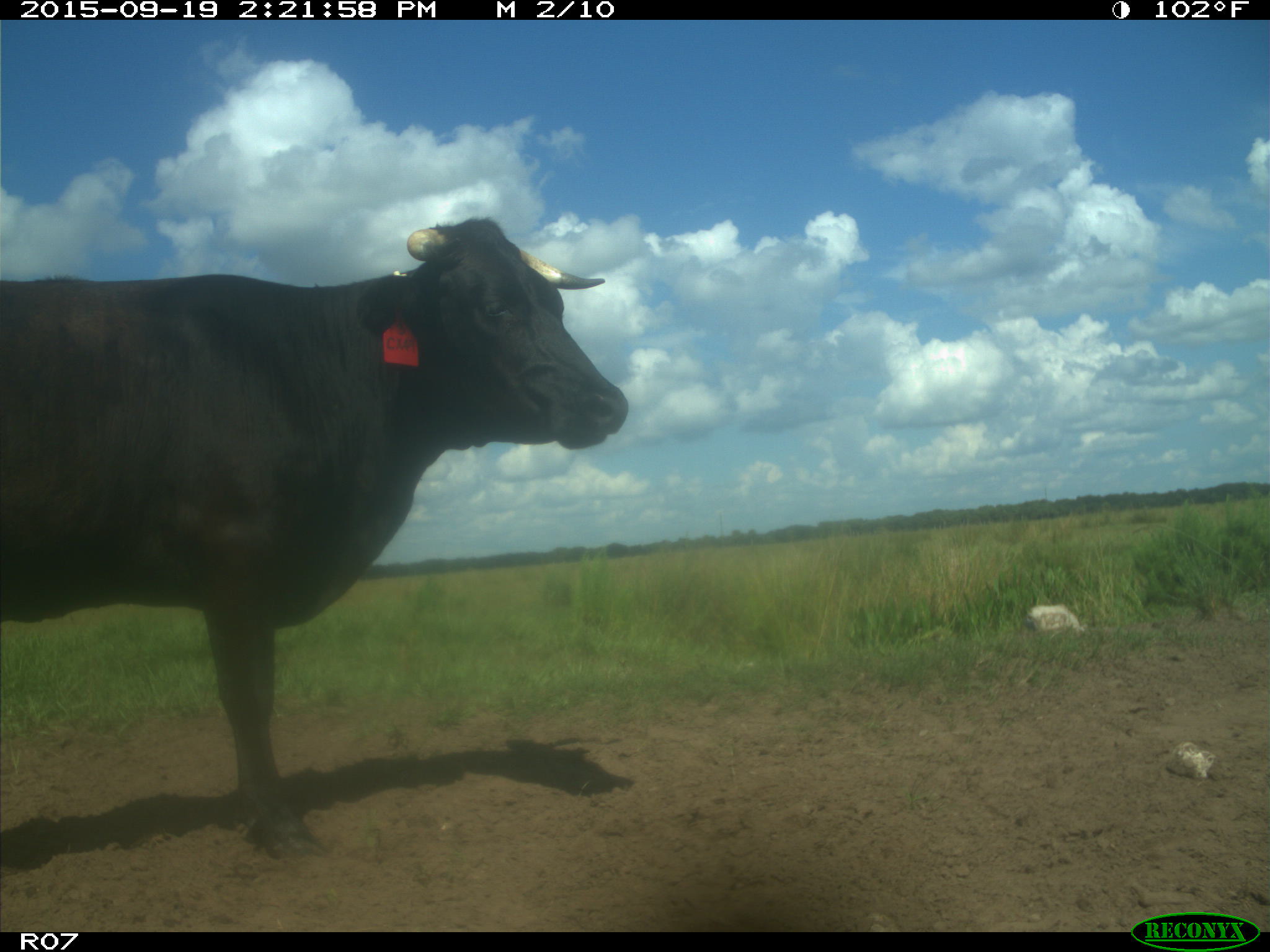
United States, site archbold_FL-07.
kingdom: Animalia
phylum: Chordata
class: Mammalia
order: Artiodactyla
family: Bovidae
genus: Bos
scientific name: Bos taurus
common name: domestic cow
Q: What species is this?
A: Bos taurus (domestic cow).